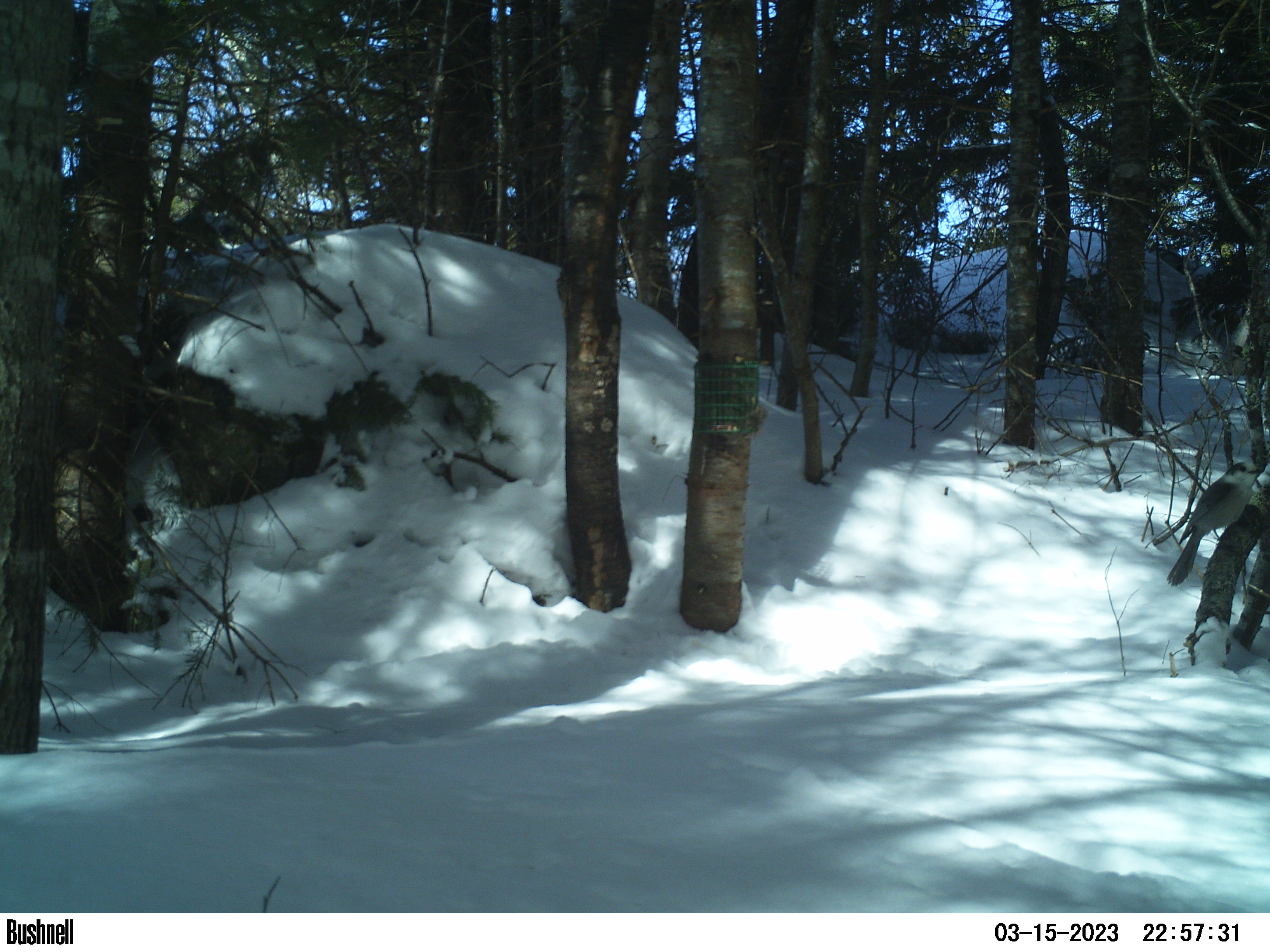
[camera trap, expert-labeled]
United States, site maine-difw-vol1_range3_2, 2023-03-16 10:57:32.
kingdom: Animalia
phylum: Chordata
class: Aves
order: Passeriformes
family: Corvidae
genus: Perisoreus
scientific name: Perisoreus canadensis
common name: canada jay